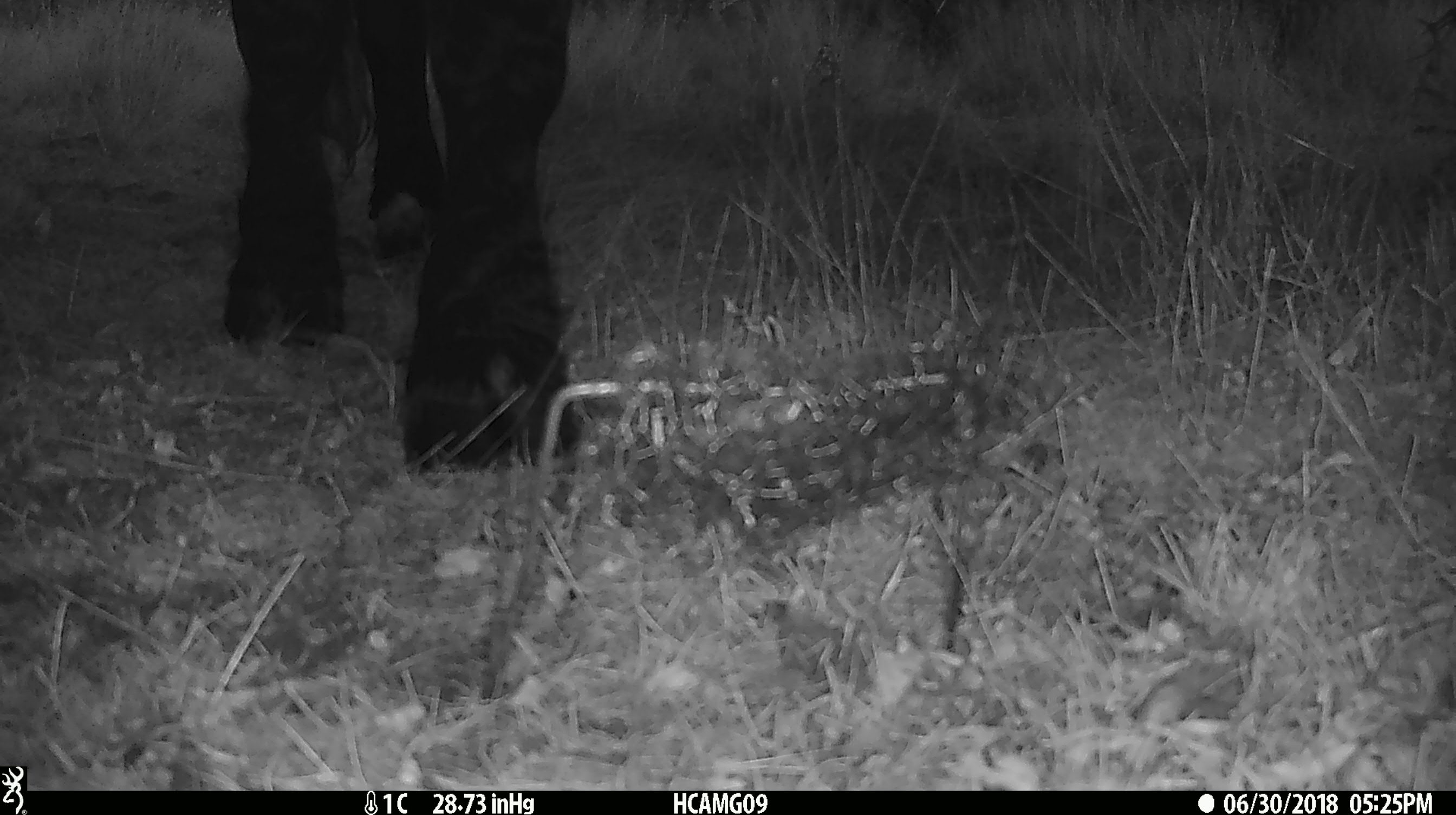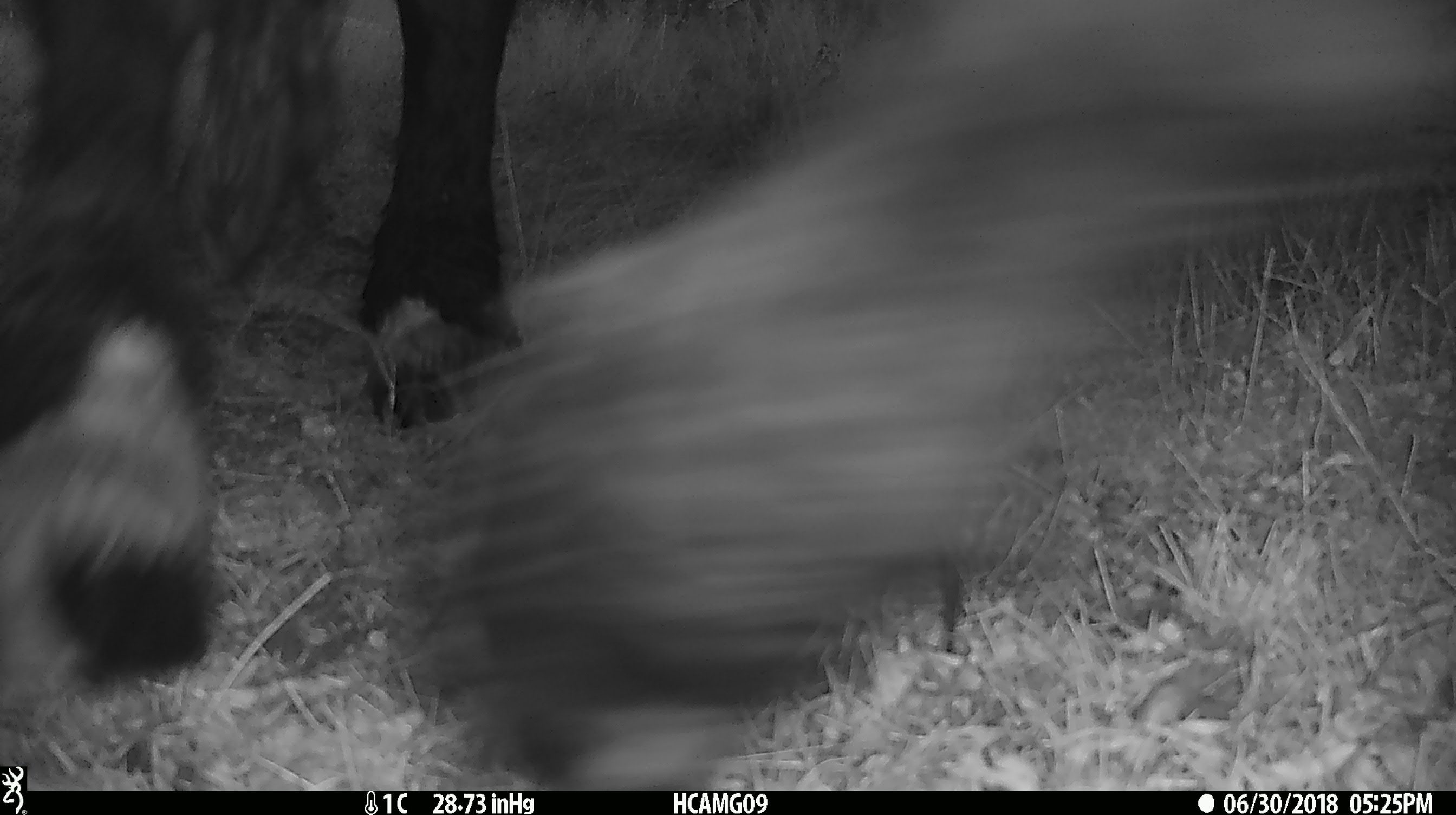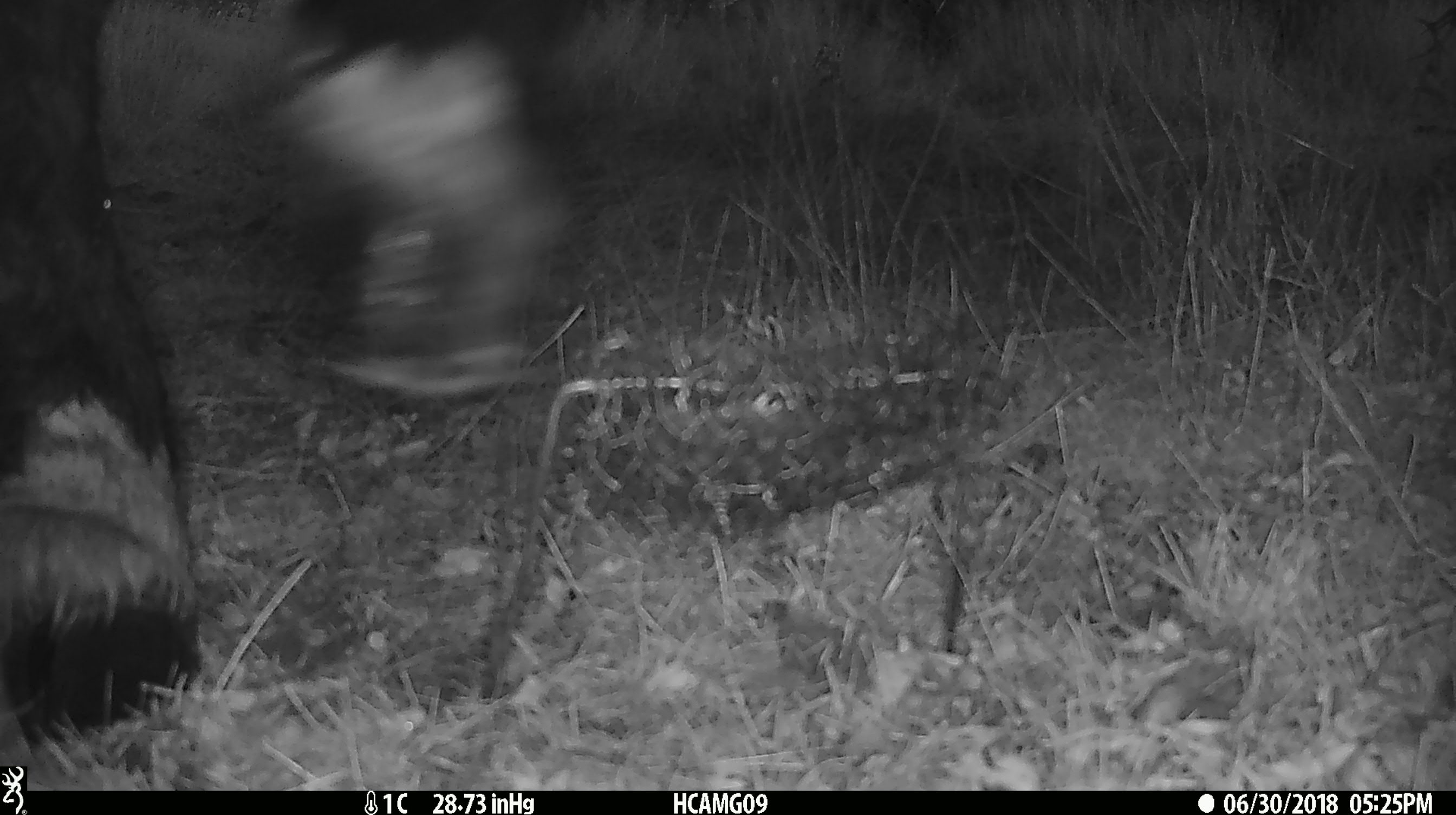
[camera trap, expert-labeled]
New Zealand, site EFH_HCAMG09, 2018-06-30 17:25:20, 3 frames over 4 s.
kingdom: Animalia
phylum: Chordata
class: Mammalia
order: Artiodactyla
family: Bovidae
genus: Bos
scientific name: Bos taurus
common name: domestic cow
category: cow